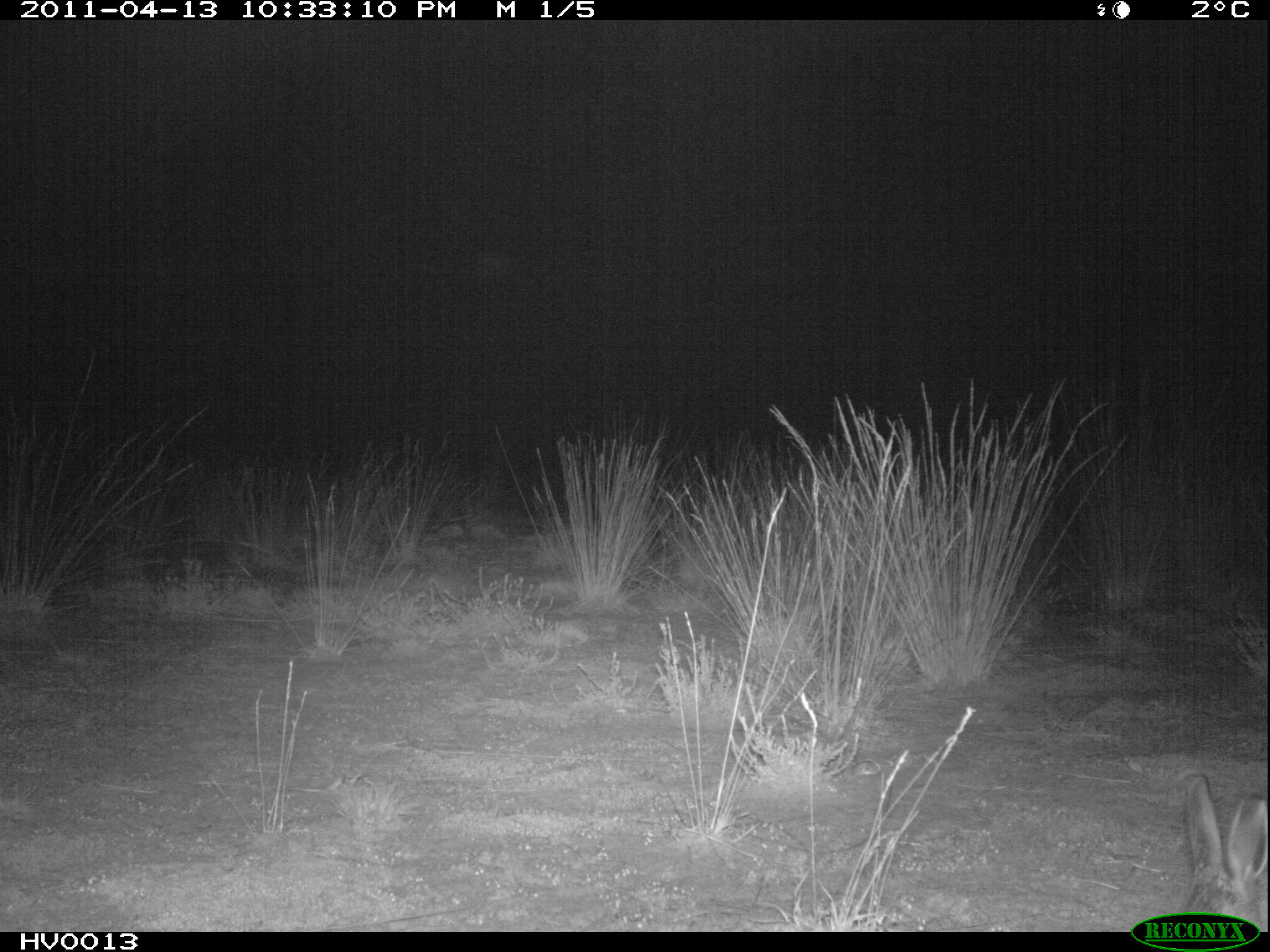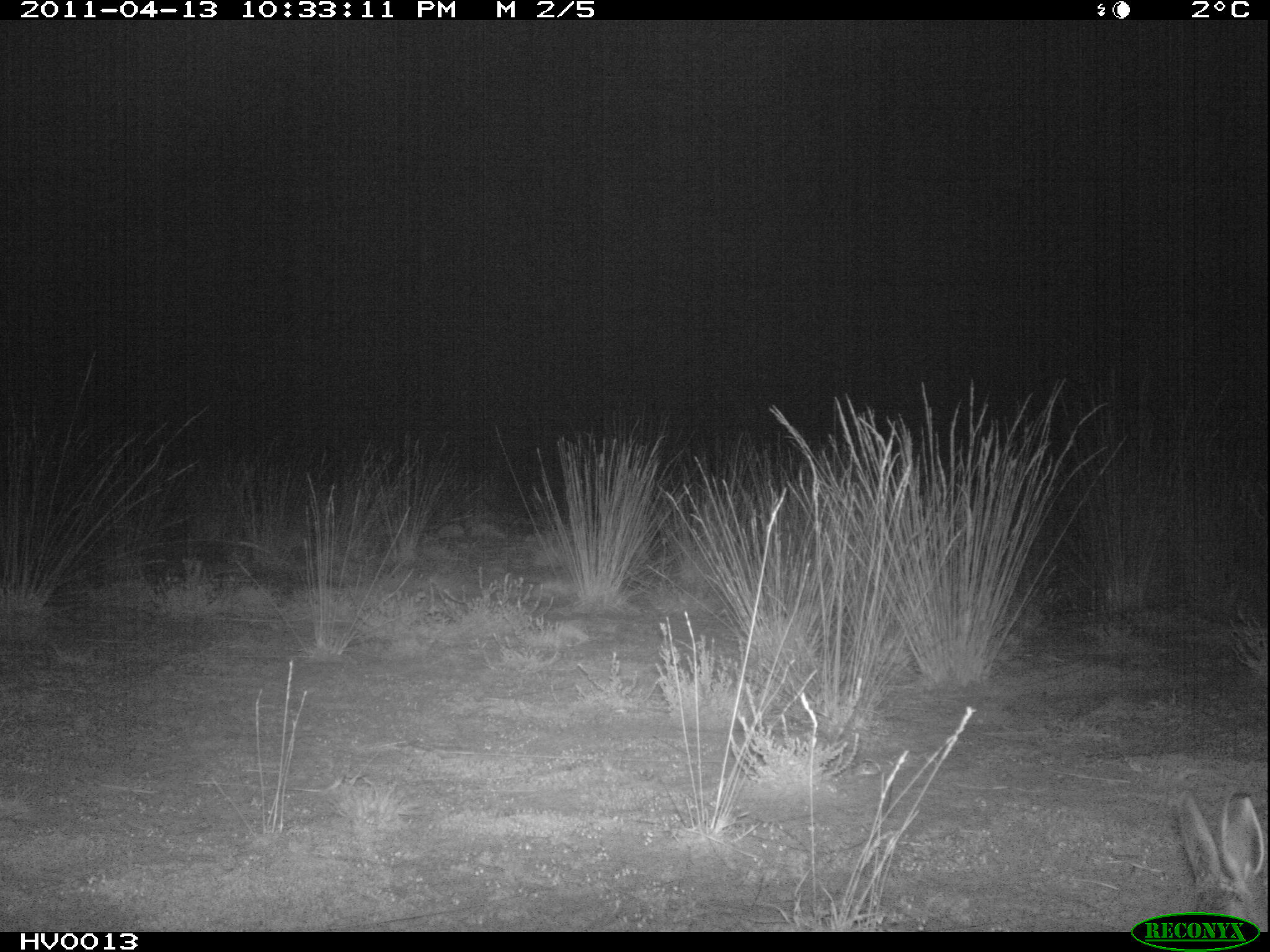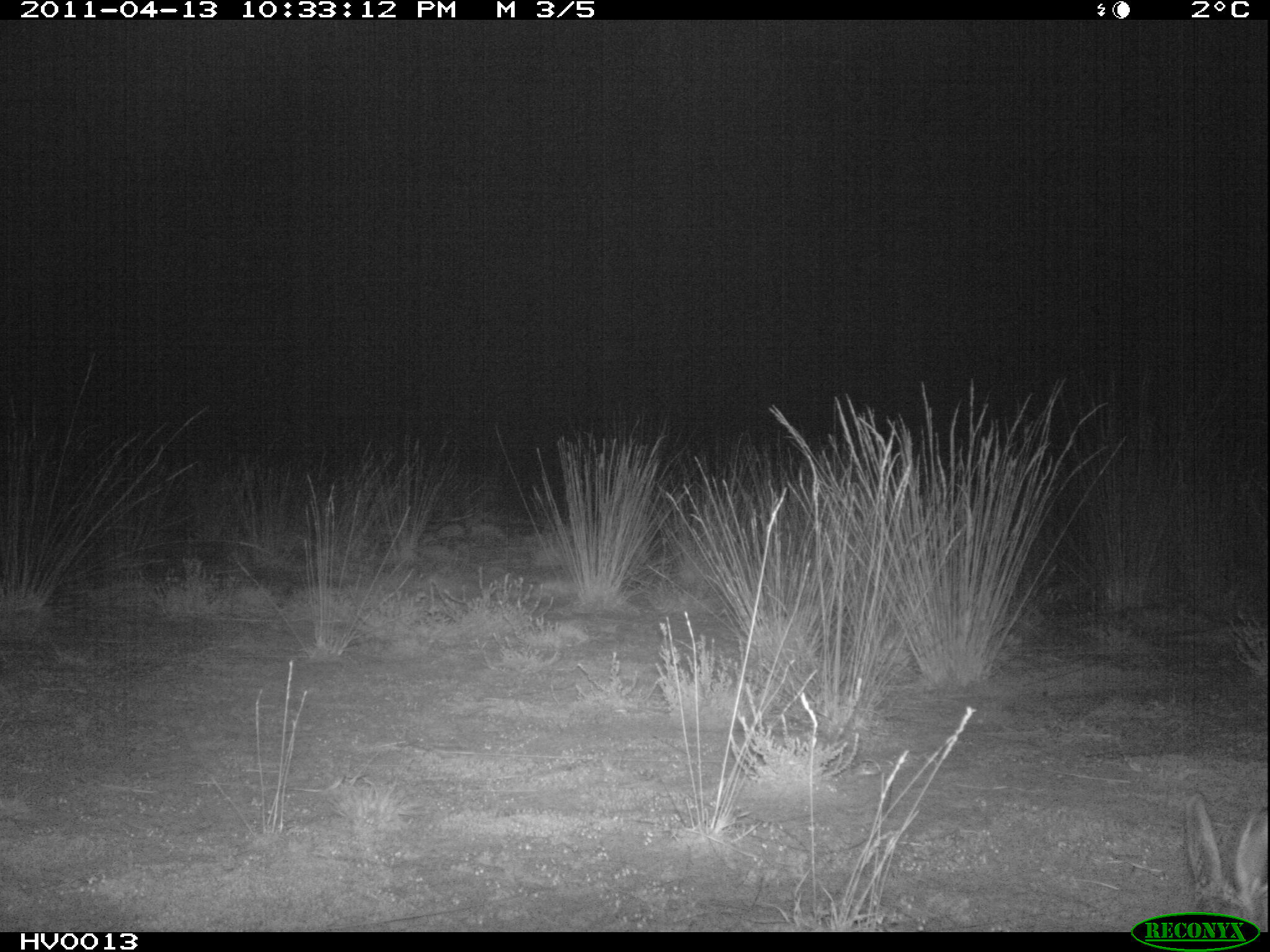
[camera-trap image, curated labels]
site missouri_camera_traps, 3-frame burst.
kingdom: Animalia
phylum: Chordata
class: Mammalia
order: Lagomorpha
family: Leporidae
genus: Lepus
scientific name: Lepus europaeus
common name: european hare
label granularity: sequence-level